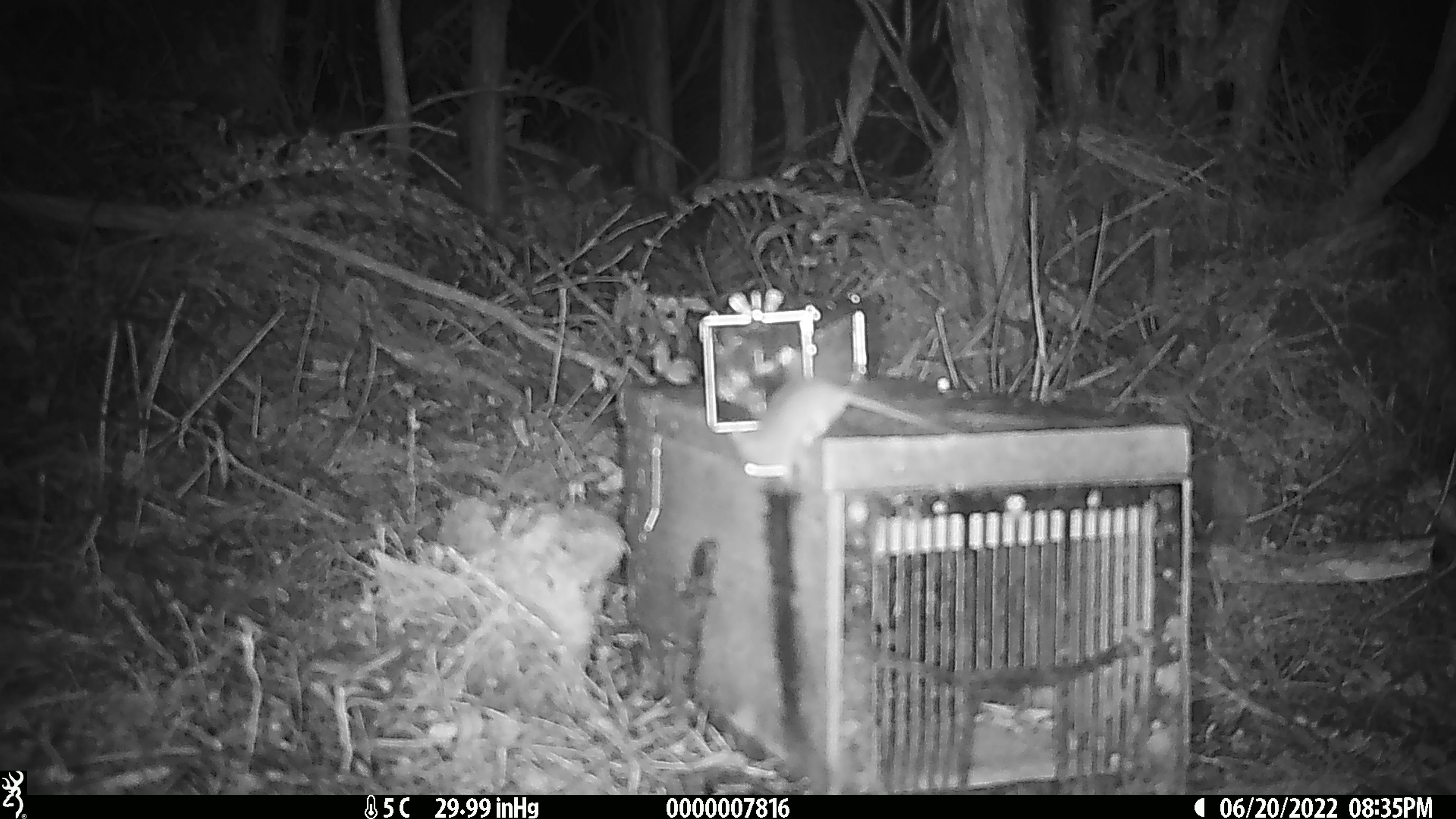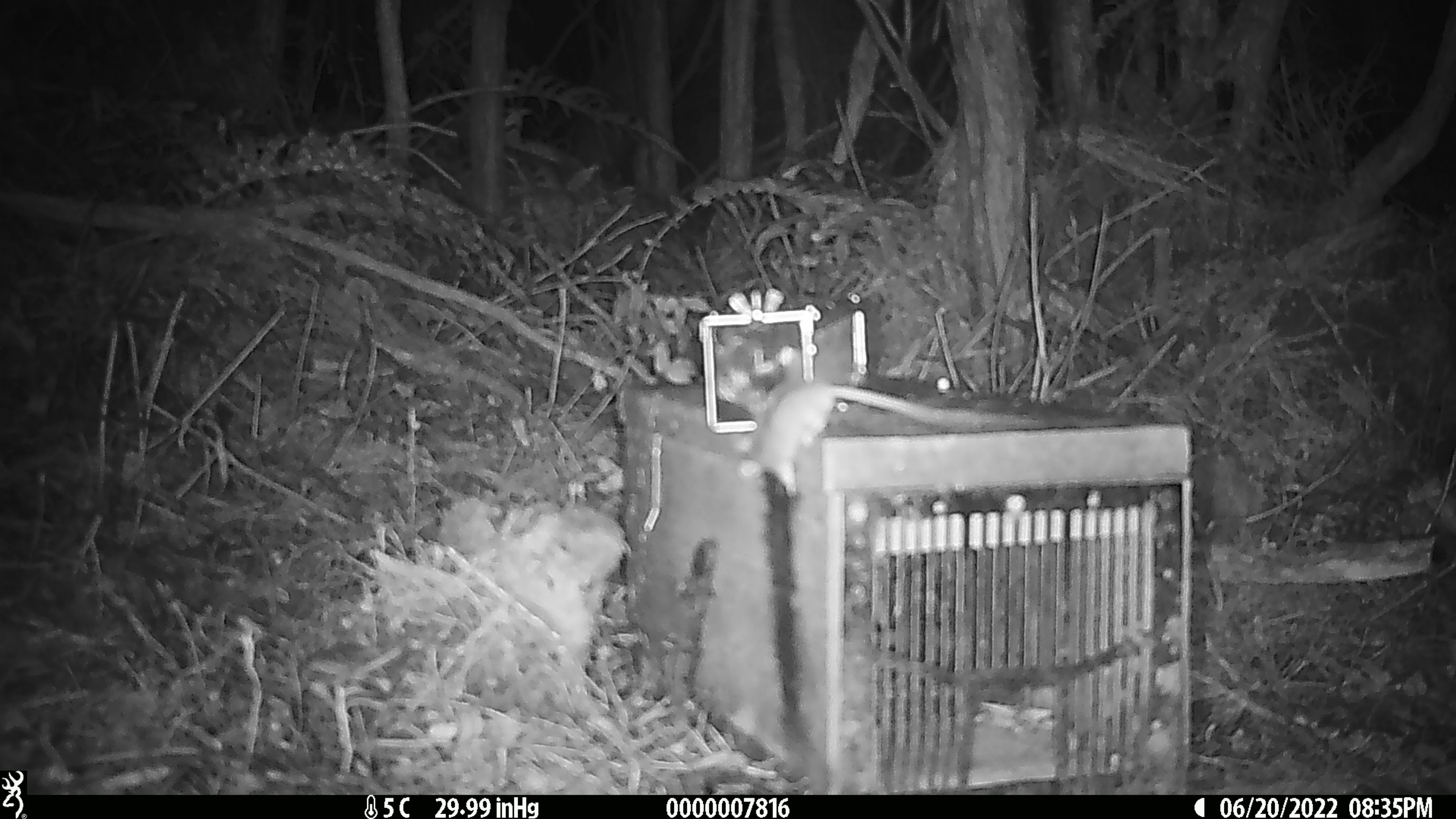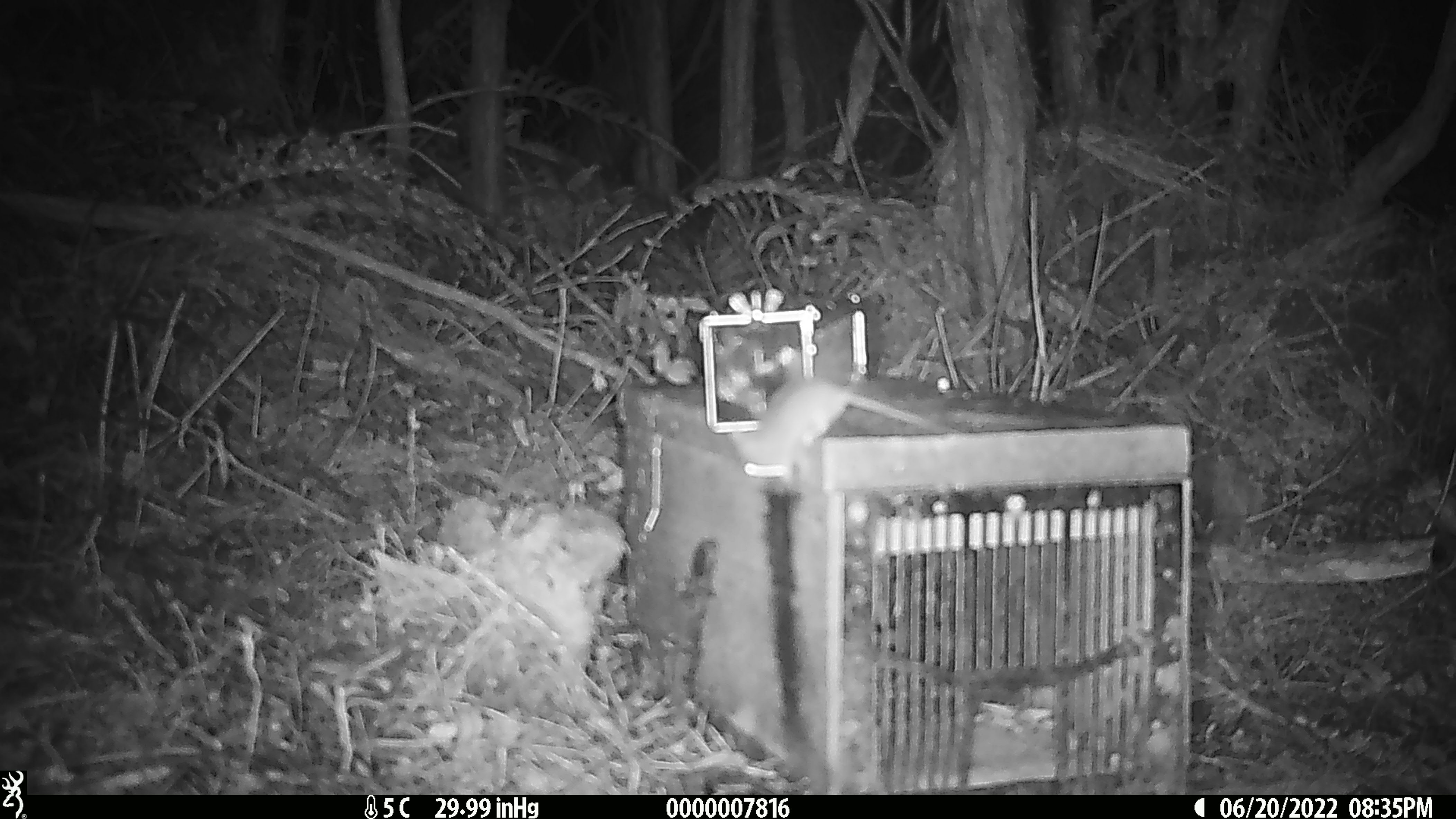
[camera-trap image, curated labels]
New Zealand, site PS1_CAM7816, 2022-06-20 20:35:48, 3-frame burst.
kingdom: Animalia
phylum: Chordata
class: Mammalia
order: Rodentia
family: Muridae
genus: Mus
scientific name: Mus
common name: mouse